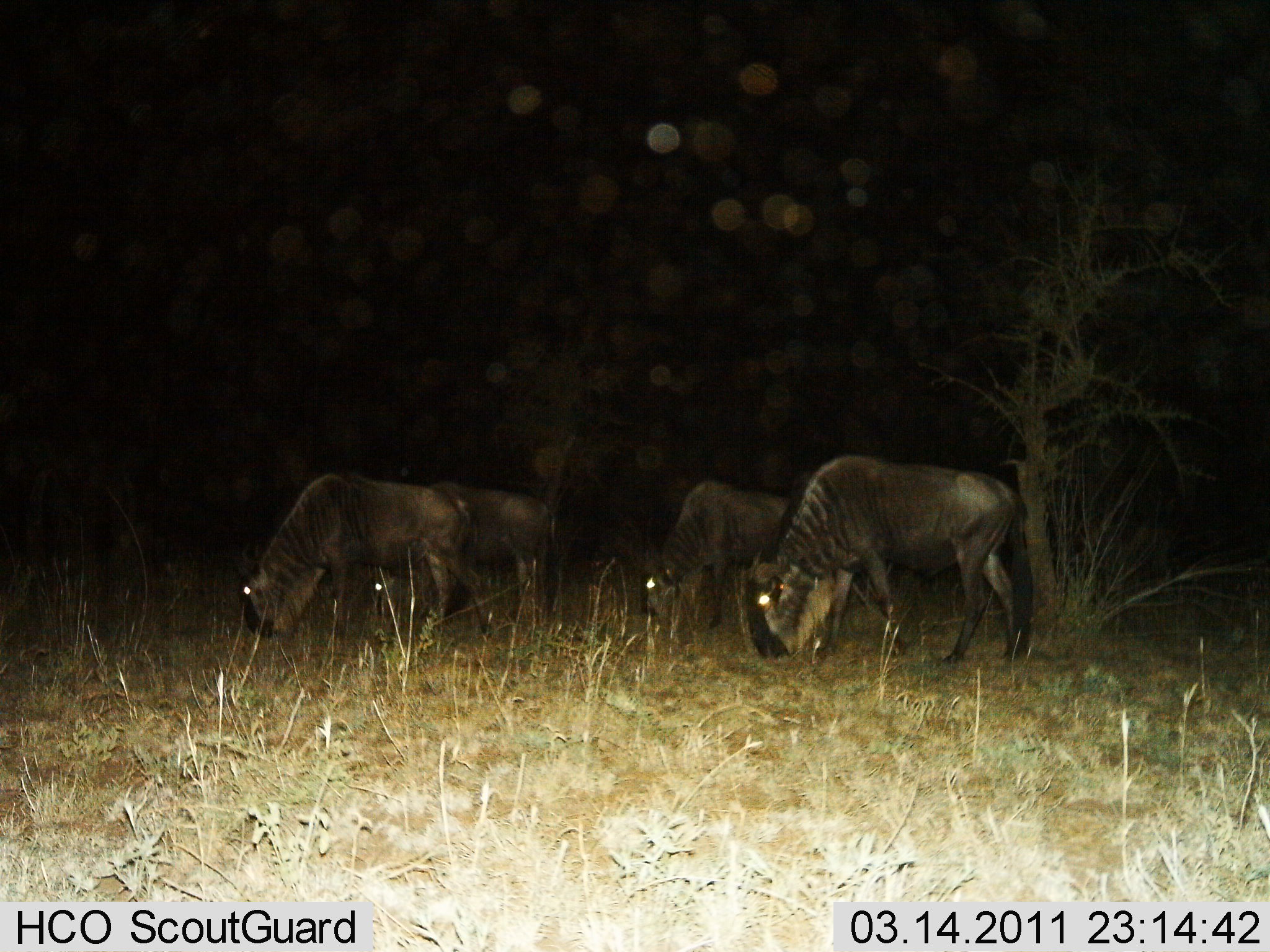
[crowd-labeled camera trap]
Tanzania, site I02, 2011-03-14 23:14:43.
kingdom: Animalia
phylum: Chordata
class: Mammalia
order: Artiodactyla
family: Bovidae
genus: Connochaetes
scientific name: Connochaetes taurinus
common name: blue wildebeest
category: wildebeest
Wildebeest (blue wildebeest) (Connochaetes taurinus), count 4. Behavior (volunteer vote fractions): standing 25%, resting 0%, moving 0%, interacting 0%. Young present (vote fraction): 0%. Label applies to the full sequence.